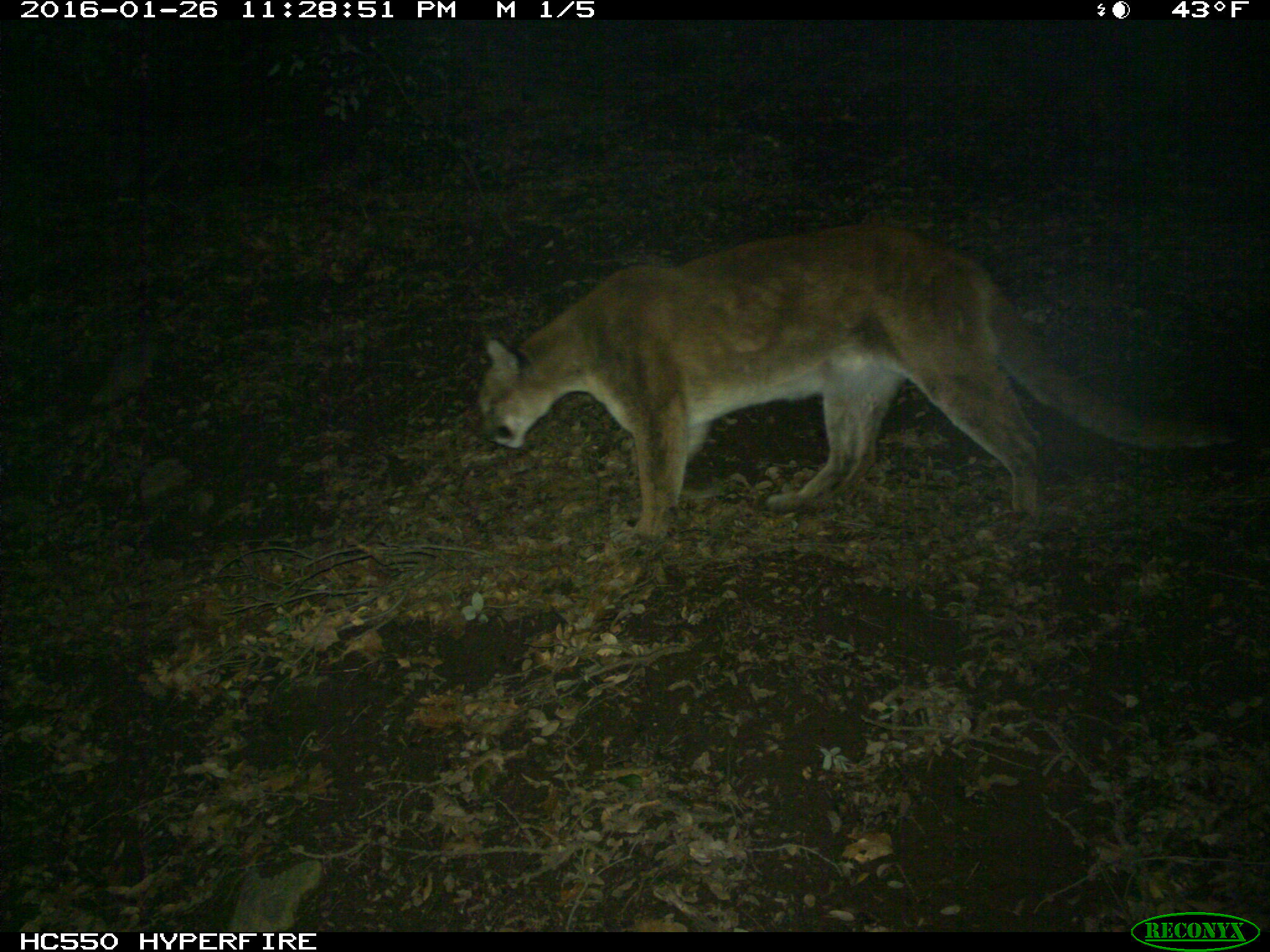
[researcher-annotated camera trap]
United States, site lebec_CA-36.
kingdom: Animalia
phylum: Chordata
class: Mammalia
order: Carnivora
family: Felidae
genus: Puma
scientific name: Puma concolor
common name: mountain lion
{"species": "Puma concolor (mountain lion)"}